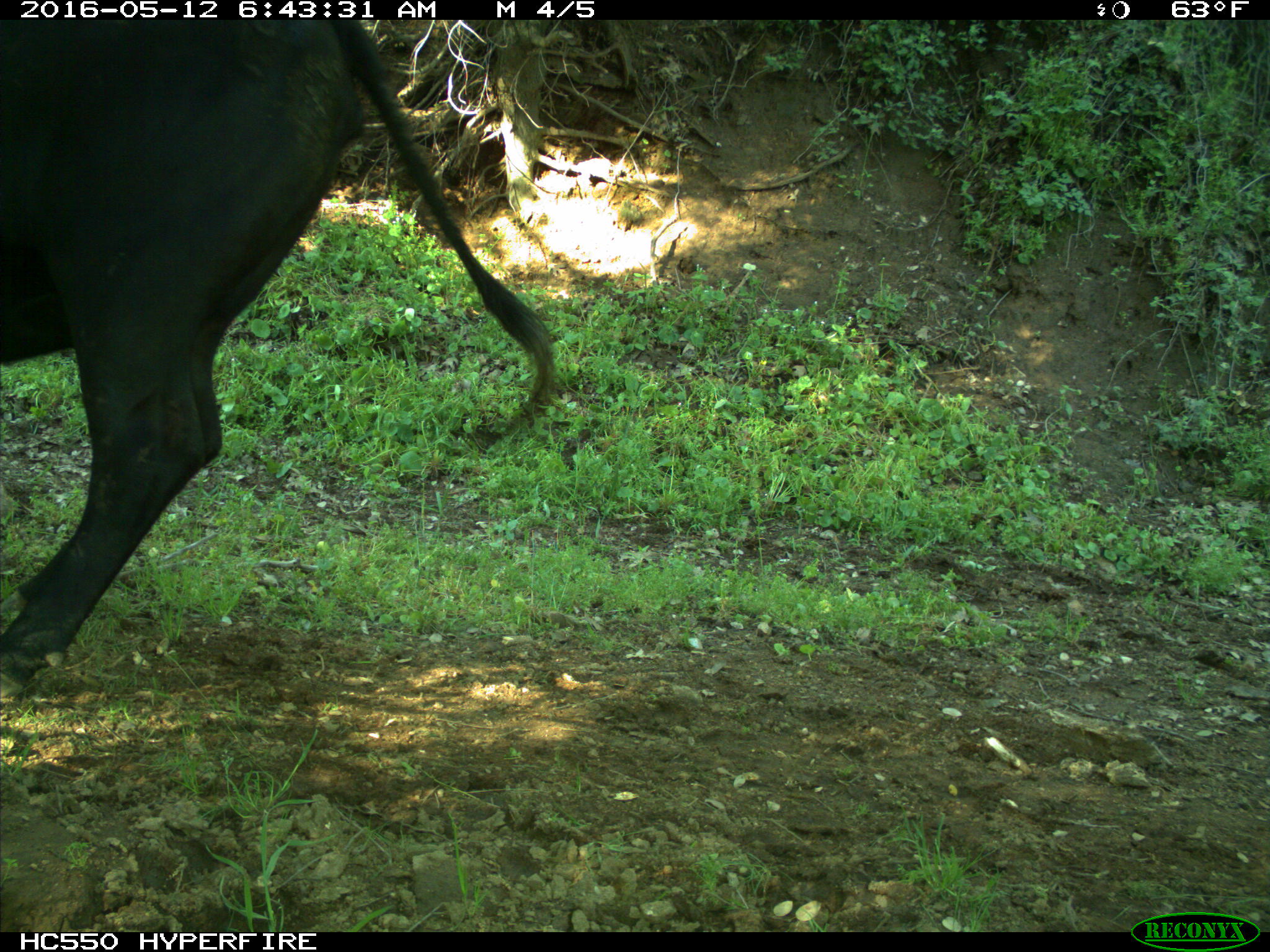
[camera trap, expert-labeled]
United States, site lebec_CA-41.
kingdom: Animalia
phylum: Chordata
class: Mammalia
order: Artiodactyla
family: Bovidae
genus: Bos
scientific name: Bos taurus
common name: domestic cow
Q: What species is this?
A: Bos taurus (domestic cow).